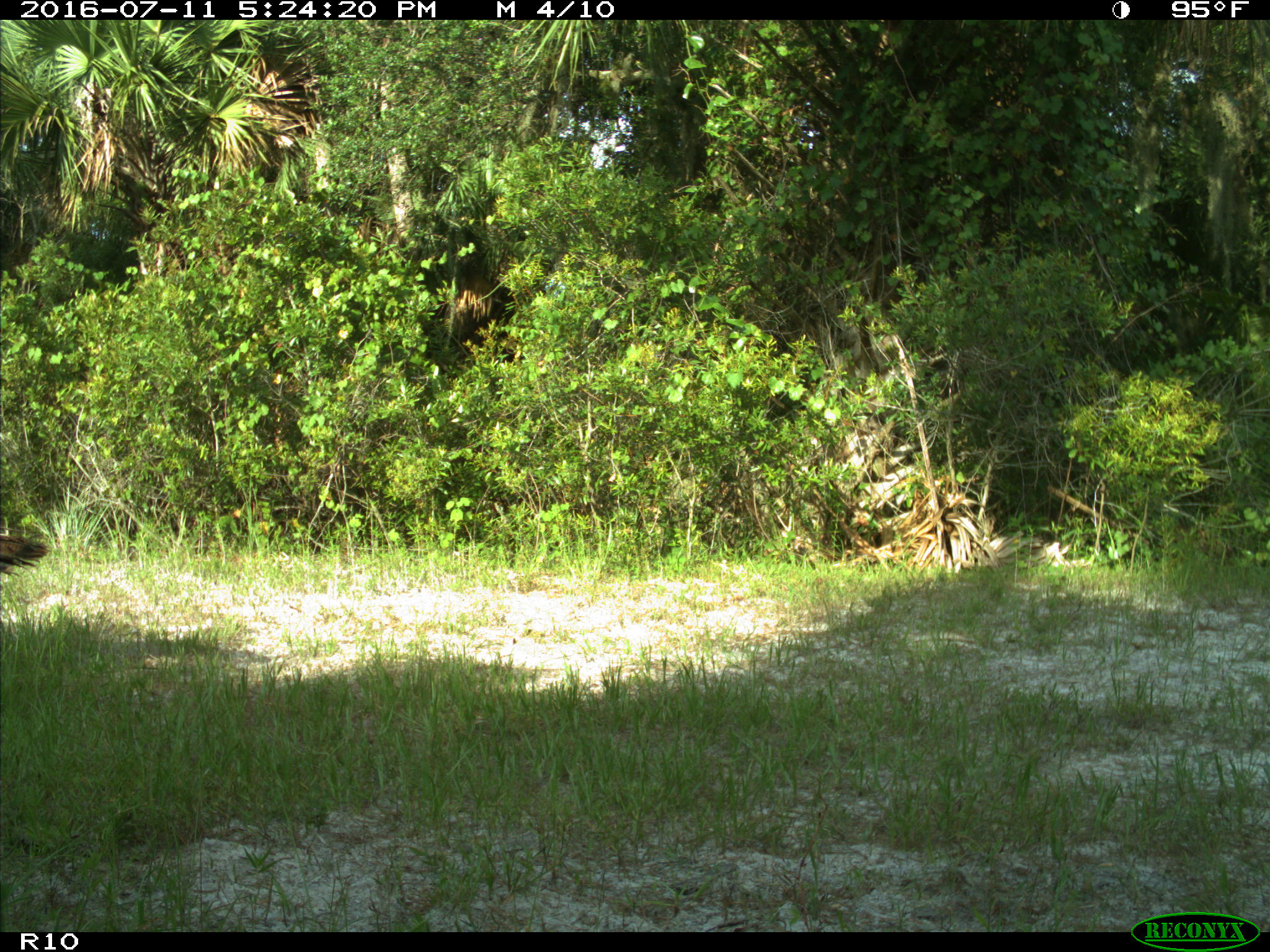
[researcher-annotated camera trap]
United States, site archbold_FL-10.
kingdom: Animalia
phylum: Chordata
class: Aves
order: Galliformes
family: Phasianidae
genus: Meleagris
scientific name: Meleagris gallopavo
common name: wild turkey